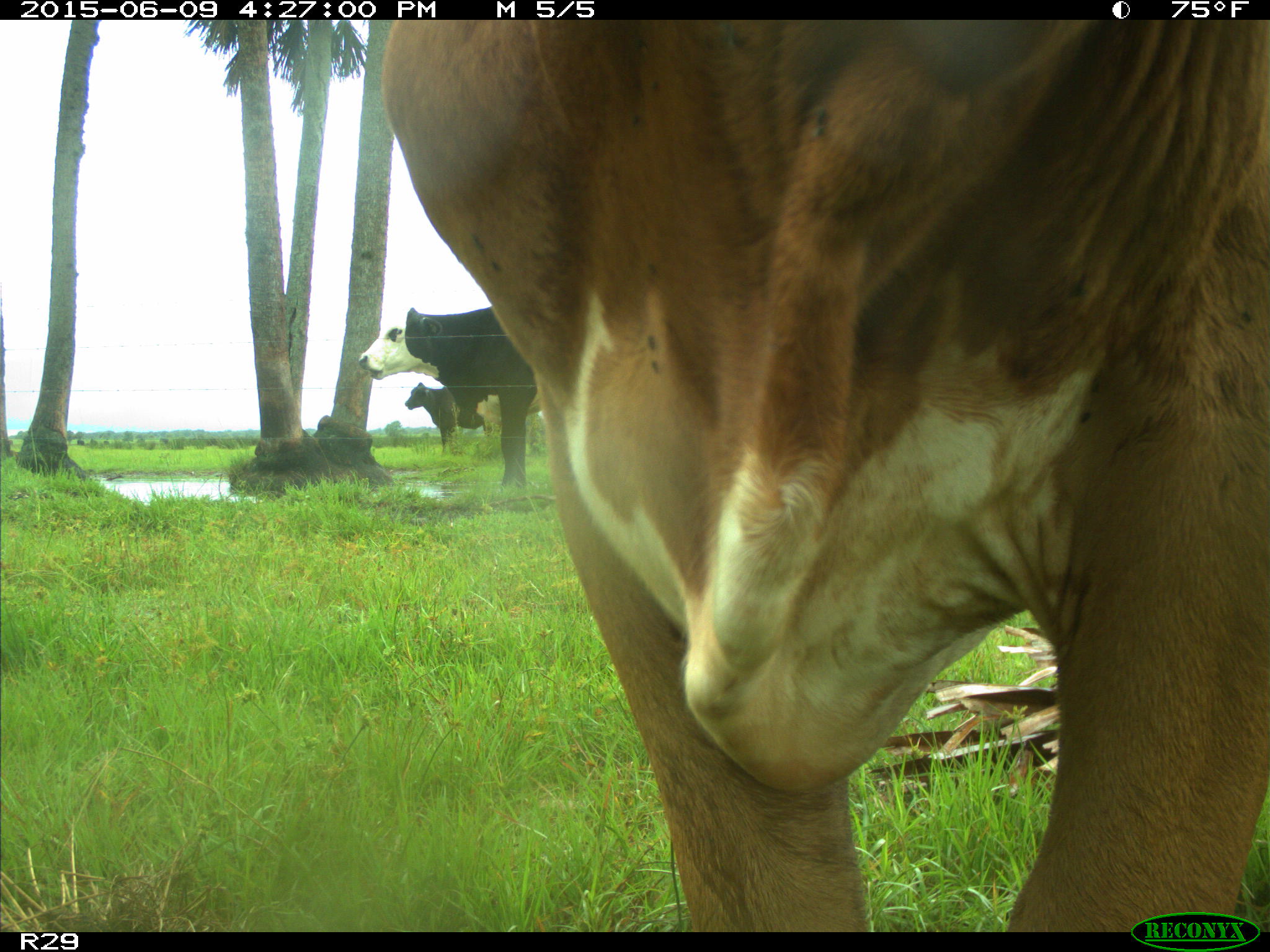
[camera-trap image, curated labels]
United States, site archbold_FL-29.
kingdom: Animalia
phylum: Chordata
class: Mammalia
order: Artiodactyla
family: Bovidae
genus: Bos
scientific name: Bos taurus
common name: domestic cow